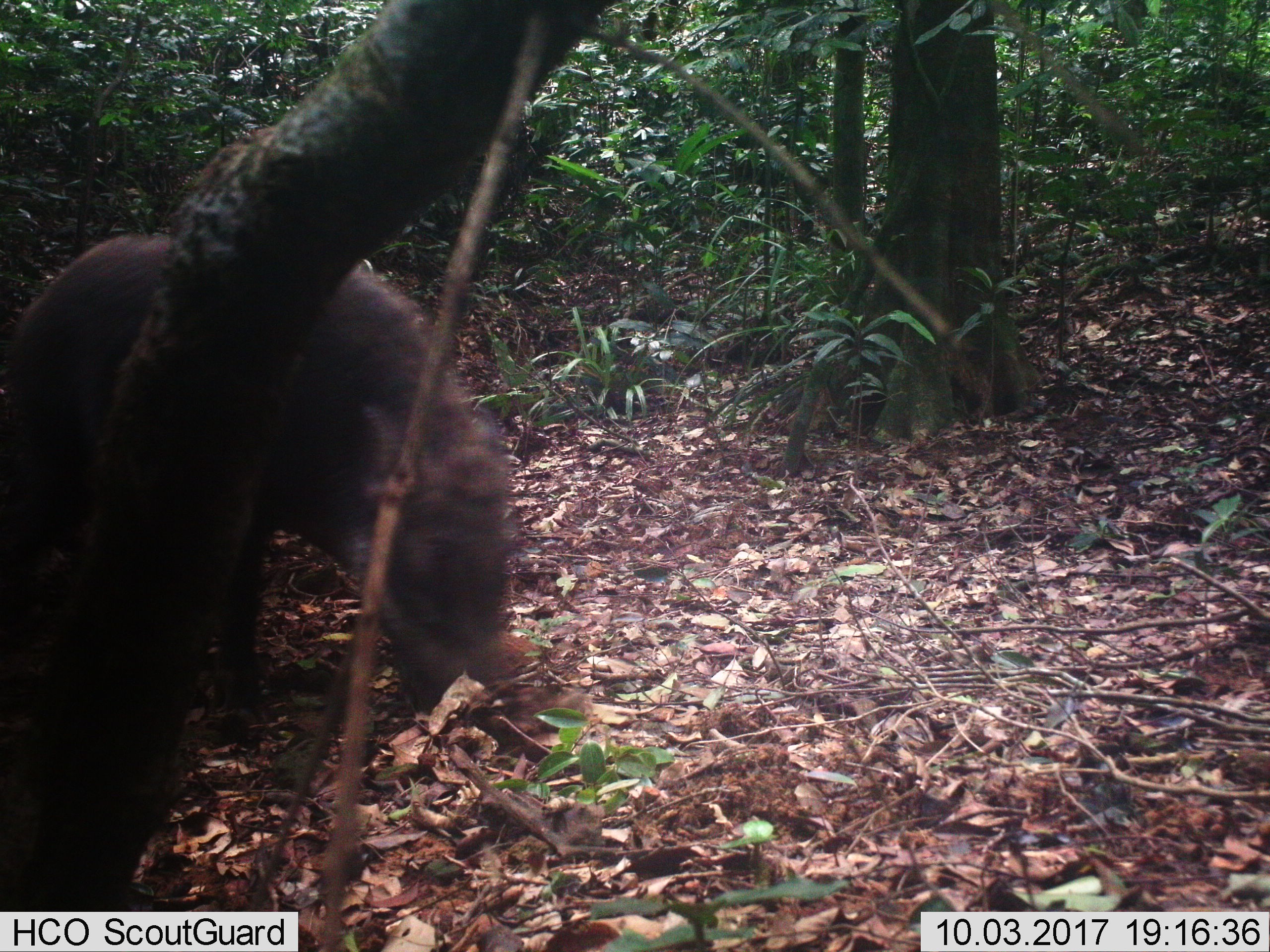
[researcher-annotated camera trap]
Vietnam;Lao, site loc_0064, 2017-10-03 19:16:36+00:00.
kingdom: Animalia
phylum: Chordata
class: Mammalia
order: Artiodactyla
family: Suidae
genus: Sus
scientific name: Sus scrofa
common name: eurasian wild pig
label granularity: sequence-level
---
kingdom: Animalia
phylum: Chordata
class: Aves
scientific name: Aves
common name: bird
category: unidentified bird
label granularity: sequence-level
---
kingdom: Animalia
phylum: Chordata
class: Aves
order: Galliformes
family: Phasianidae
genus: Lophura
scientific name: Lophura nycthemera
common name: silver pheasant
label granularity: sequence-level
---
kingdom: Animalia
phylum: Chordata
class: Mammalia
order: Artiodactyla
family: Cervidae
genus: Rusa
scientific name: Rusa unicolor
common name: sambar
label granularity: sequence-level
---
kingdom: Animalia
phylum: Chordata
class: Mammalia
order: Rodentia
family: Muridae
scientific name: Muridae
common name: old-world mice and rats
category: unidentified murid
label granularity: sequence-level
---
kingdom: Animalia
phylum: Chordata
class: Mammalia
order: Artiodactyla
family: Cervidae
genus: Muntiacus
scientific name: Muntiacus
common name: muntjacs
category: unidentified muntjac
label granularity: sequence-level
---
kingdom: Animalia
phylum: Chordata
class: Mammalia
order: Primates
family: Cercopithecidae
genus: Macaca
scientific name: Macaca nemestrina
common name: pig-tailed macaque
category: pig tailed macaque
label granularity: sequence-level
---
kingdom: Animalia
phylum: Chordata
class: Mammalia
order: Rodentia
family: Sciuridae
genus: Dremomys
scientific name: Dremomys rufigenis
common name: red-cheeked squirrel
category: red cheeked squirrel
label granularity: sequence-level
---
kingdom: Animalia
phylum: Chordata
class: Mammalia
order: Carnivora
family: Herpestidae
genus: Urva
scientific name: Urva urva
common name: crab-eating mongoose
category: crab eating mongoose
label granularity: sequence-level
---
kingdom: Animalia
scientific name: Animalia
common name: animal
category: unidentified animal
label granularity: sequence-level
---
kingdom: Animalia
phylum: Chordata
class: Mammalia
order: Artiodactyla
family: Cervidae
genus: Muntiacus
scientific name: Muntiacus vuquangensis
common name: large-antlered muntjac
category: large antlered muntjac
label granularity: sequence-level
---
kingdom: Animalia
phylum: Chordata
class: Aves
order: Galliformes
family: Phasianidae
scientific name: Phasianidae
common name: partridge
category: unidentified partridge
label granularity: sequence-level